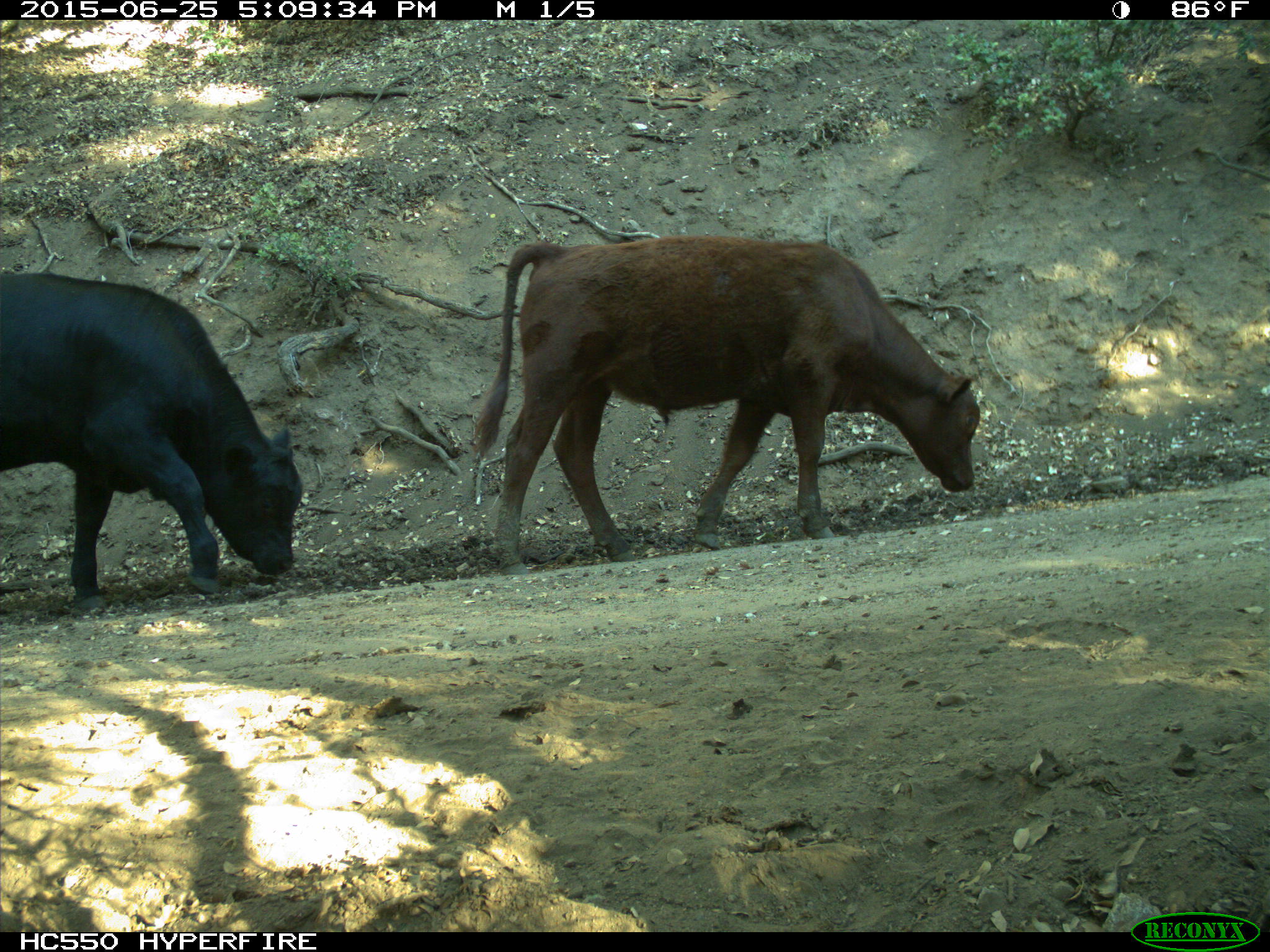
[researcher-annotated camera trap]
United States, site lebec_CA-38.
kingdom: Animalia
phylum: Chordata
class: Mammalia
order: Artiodactyla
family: Bovidae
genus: Bos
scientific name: Bos taurus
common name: domestic cow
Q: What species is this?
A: Bos taurus (domestic cow).